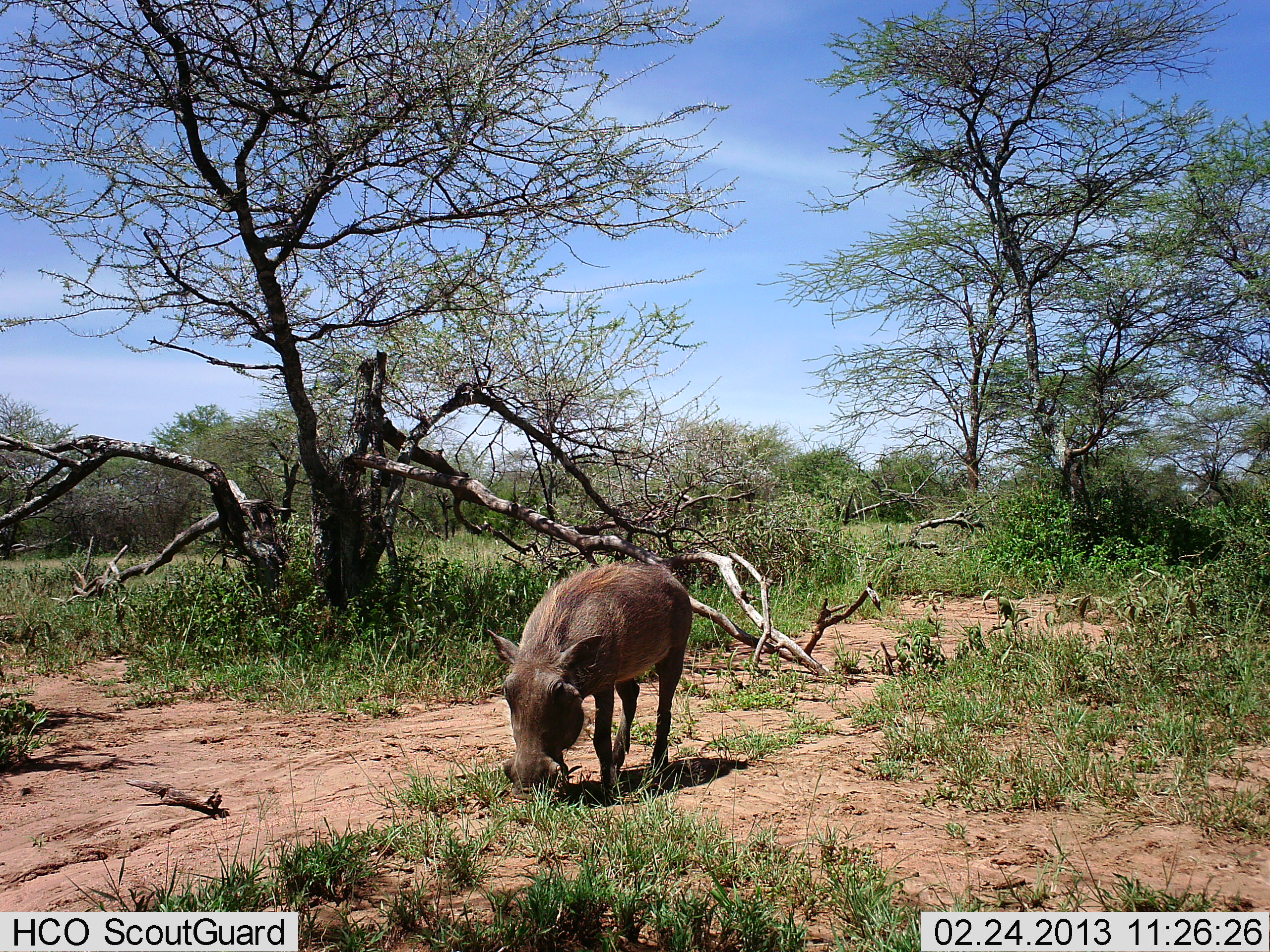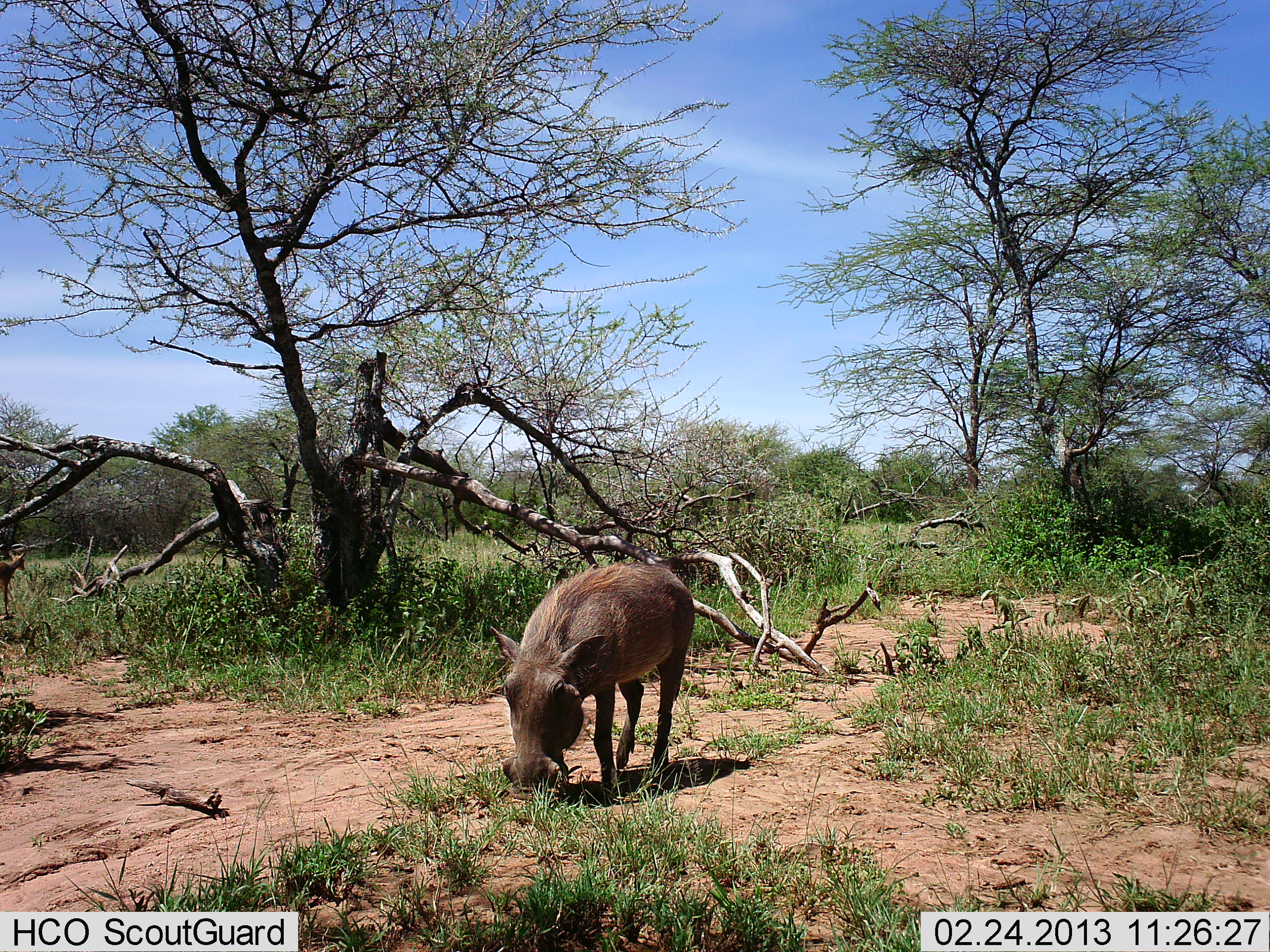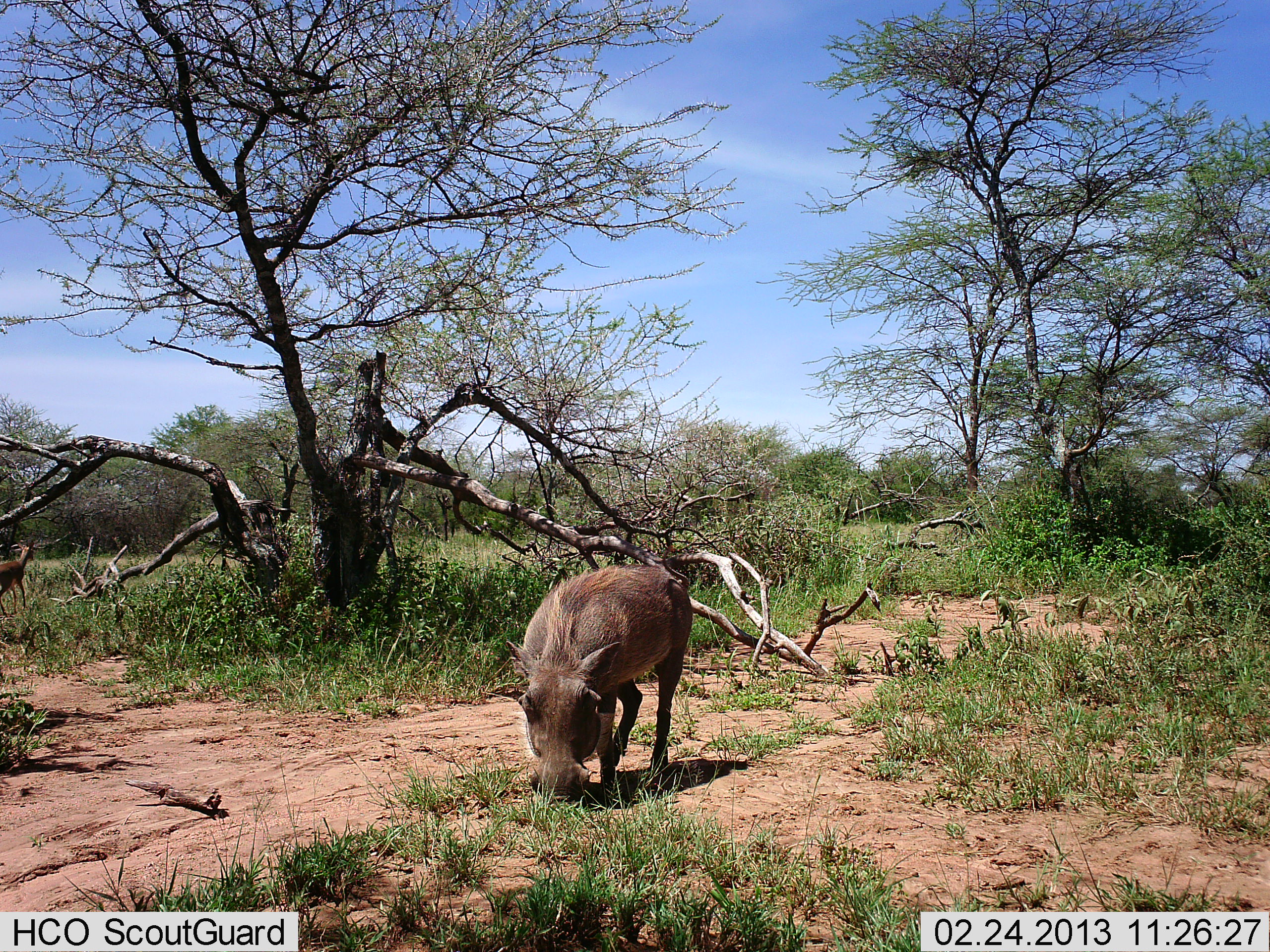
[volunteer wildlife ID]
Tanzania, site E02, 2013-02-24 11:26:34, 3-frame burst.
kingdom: Animalia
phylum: Chordata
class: Mammalia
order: Artiodactyla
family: Suidae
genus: Phacochoerus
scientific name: Phacochoerus africanus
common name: warthog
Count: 1.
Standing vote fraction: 29%.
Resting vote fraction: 0%.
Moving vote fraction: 5%.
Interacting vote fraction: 0%.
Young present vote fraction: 0%.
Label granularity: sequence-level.